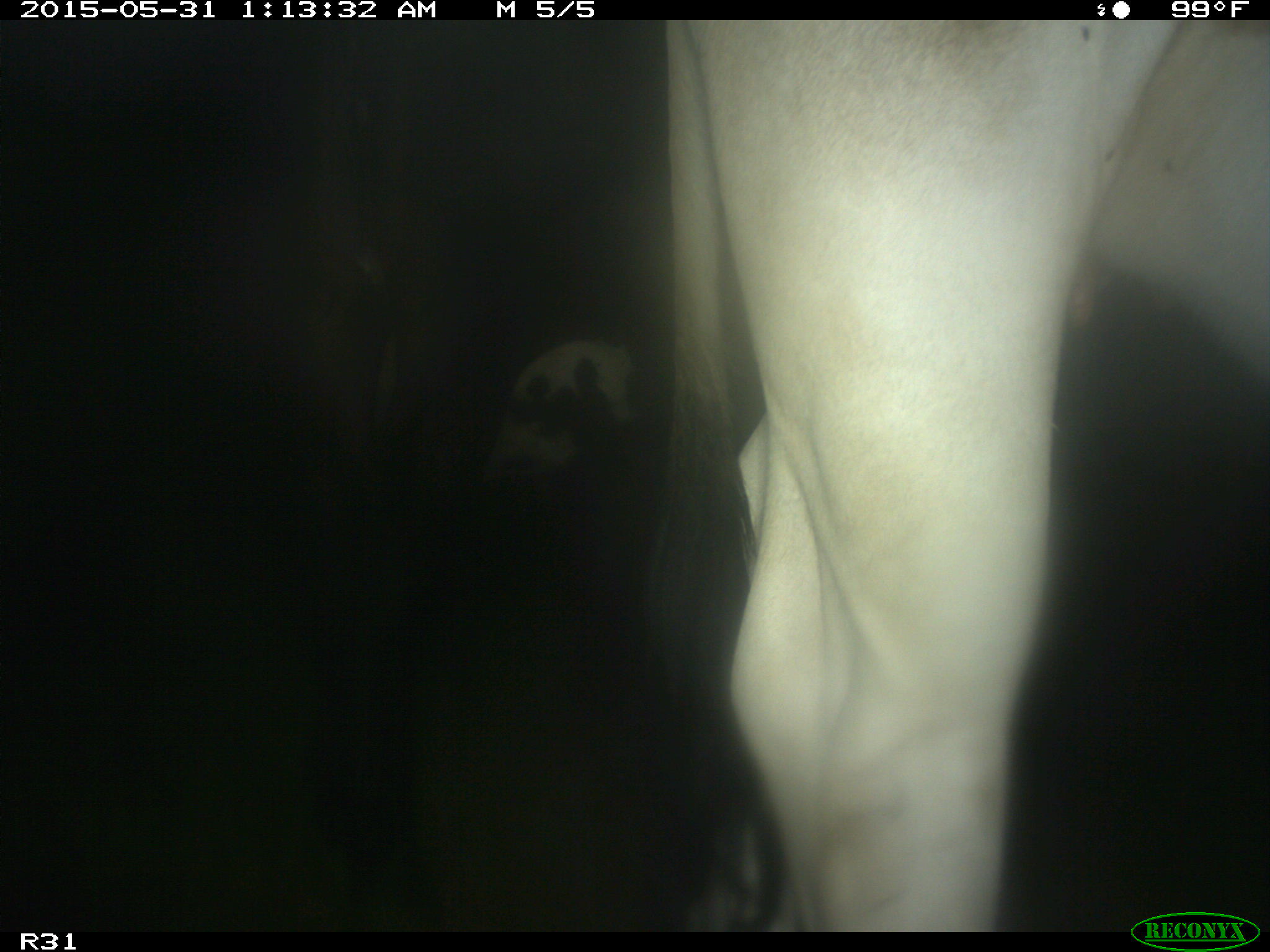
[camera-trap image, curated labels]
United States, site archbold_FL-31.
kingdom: Animalia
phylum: Chordata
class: Mammalia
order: Artiodactyla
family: Bovidae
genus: Bos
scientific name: Bos taurus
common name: domestic cow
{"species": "Bos taurus (domestic cow)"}